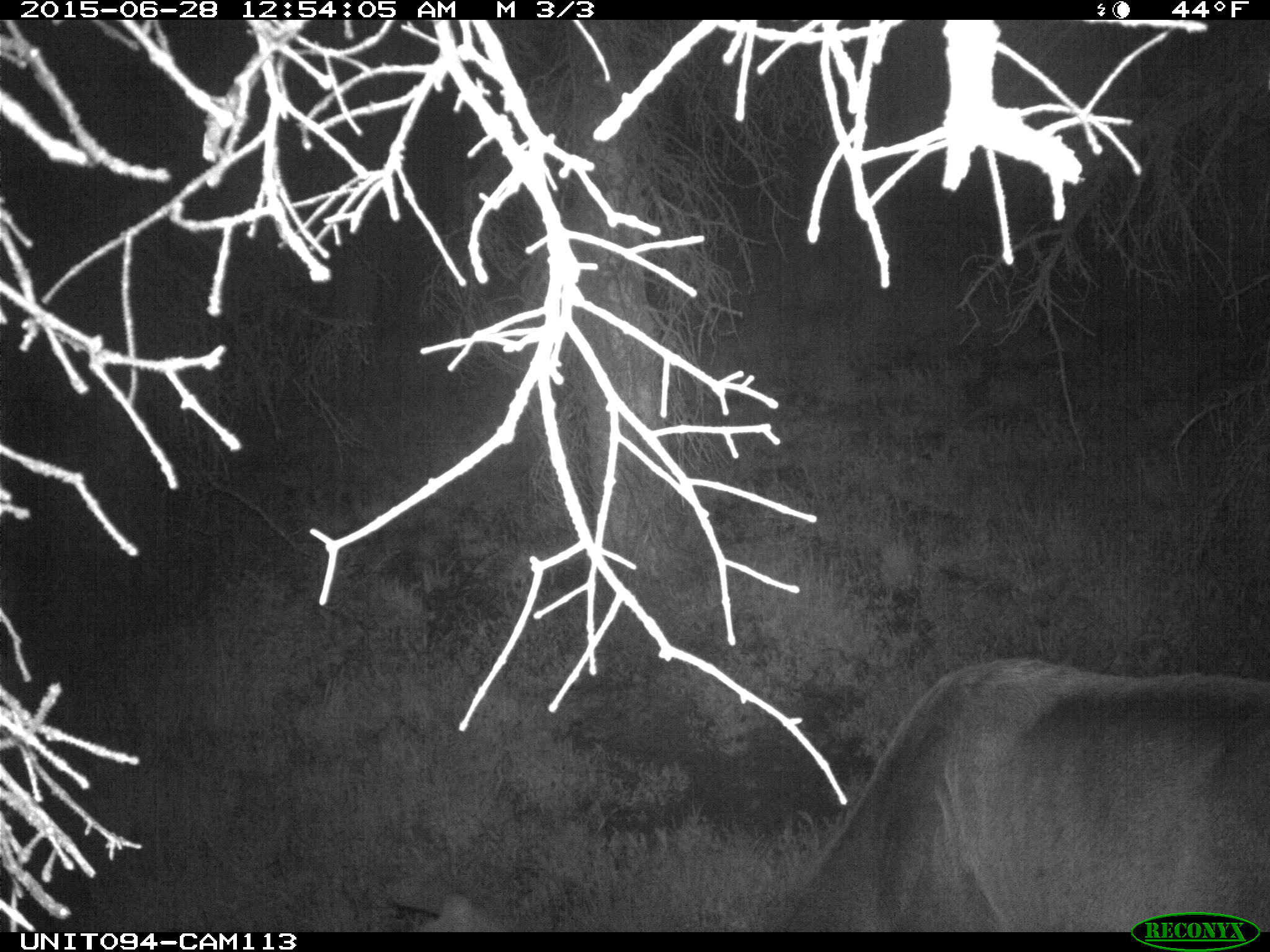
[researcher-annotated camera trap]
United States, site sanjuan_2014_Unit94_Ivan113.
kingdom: Animalia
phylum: Chordata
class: Mammalia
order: Artiodactyla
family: Cervidae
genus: Cervus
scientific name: Cervus elaphus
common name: red deer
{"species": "Cervus elaphus (red deer)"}